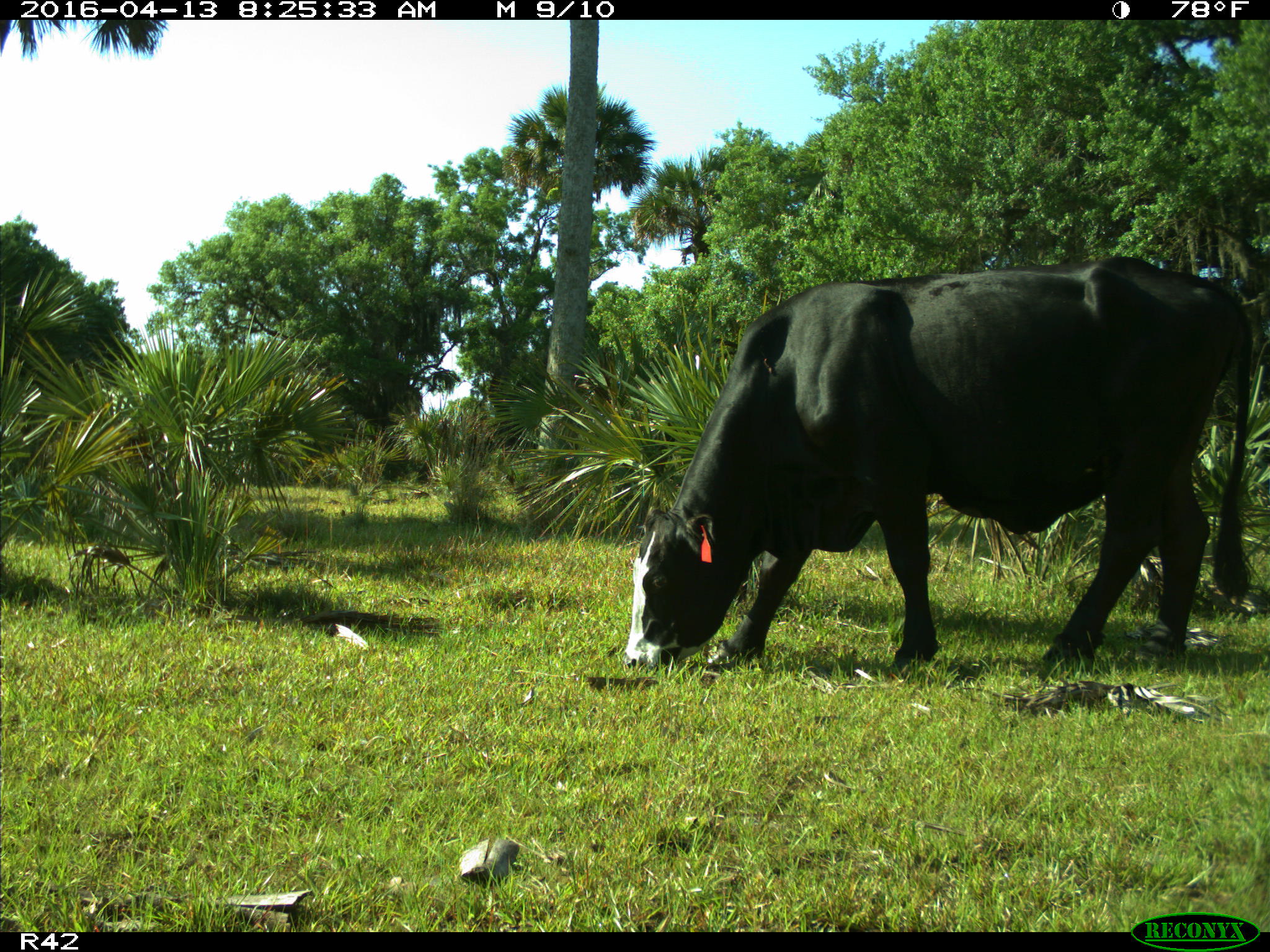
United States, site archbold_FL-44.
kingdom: Animalia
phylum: Chordata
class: Mammalia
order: Artiodactyla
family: Bovidae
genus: Bos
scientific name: Bos taurus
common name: domestic cow